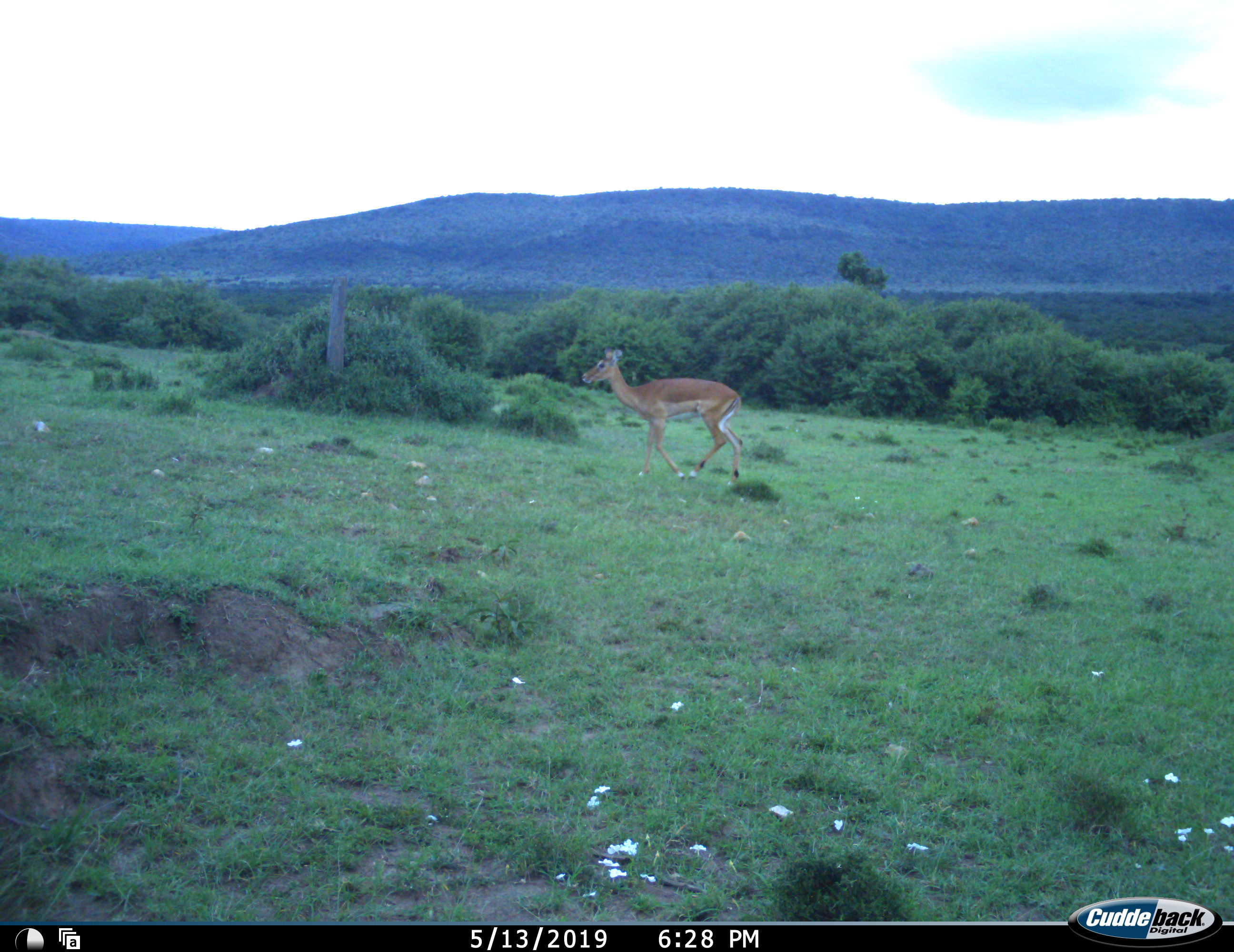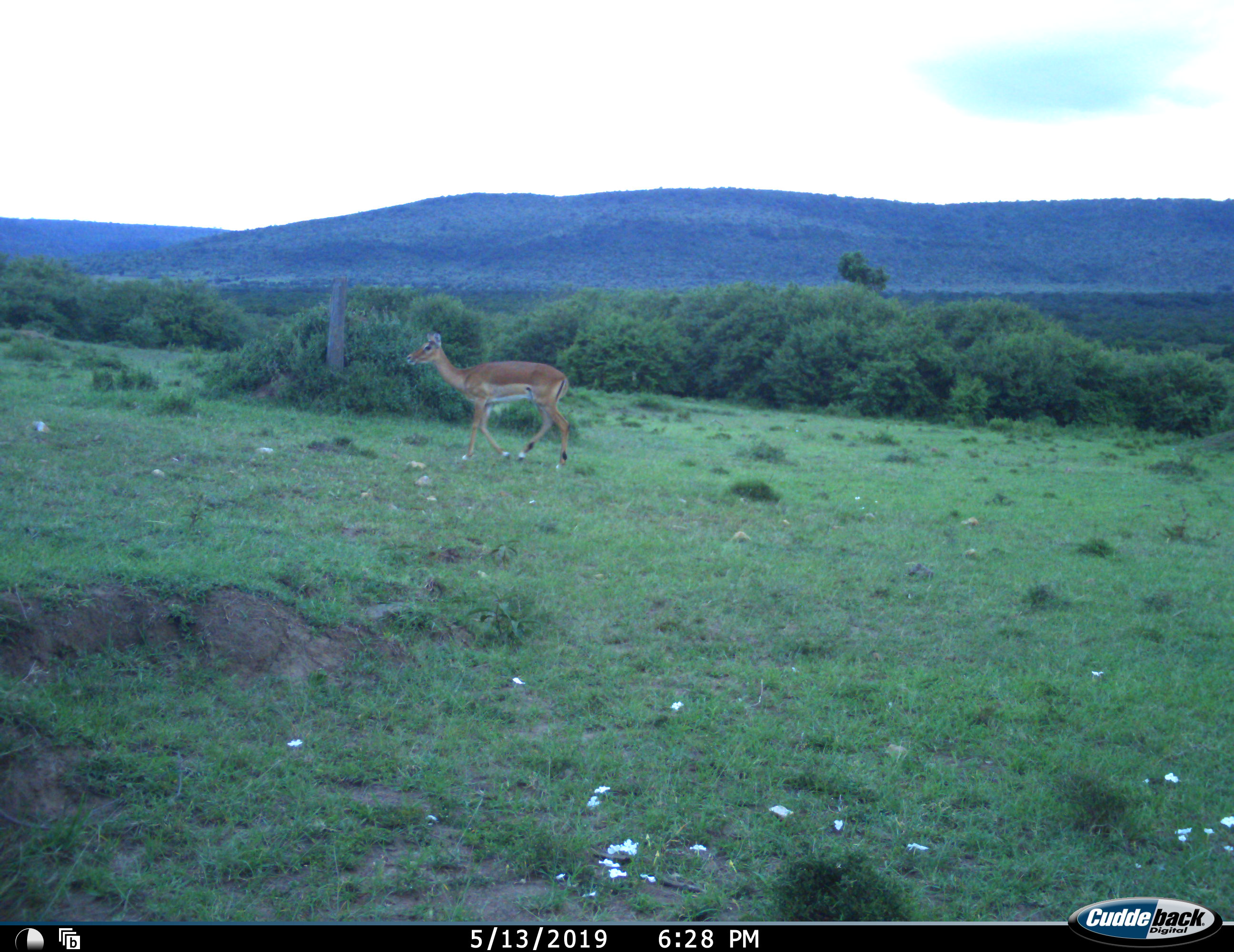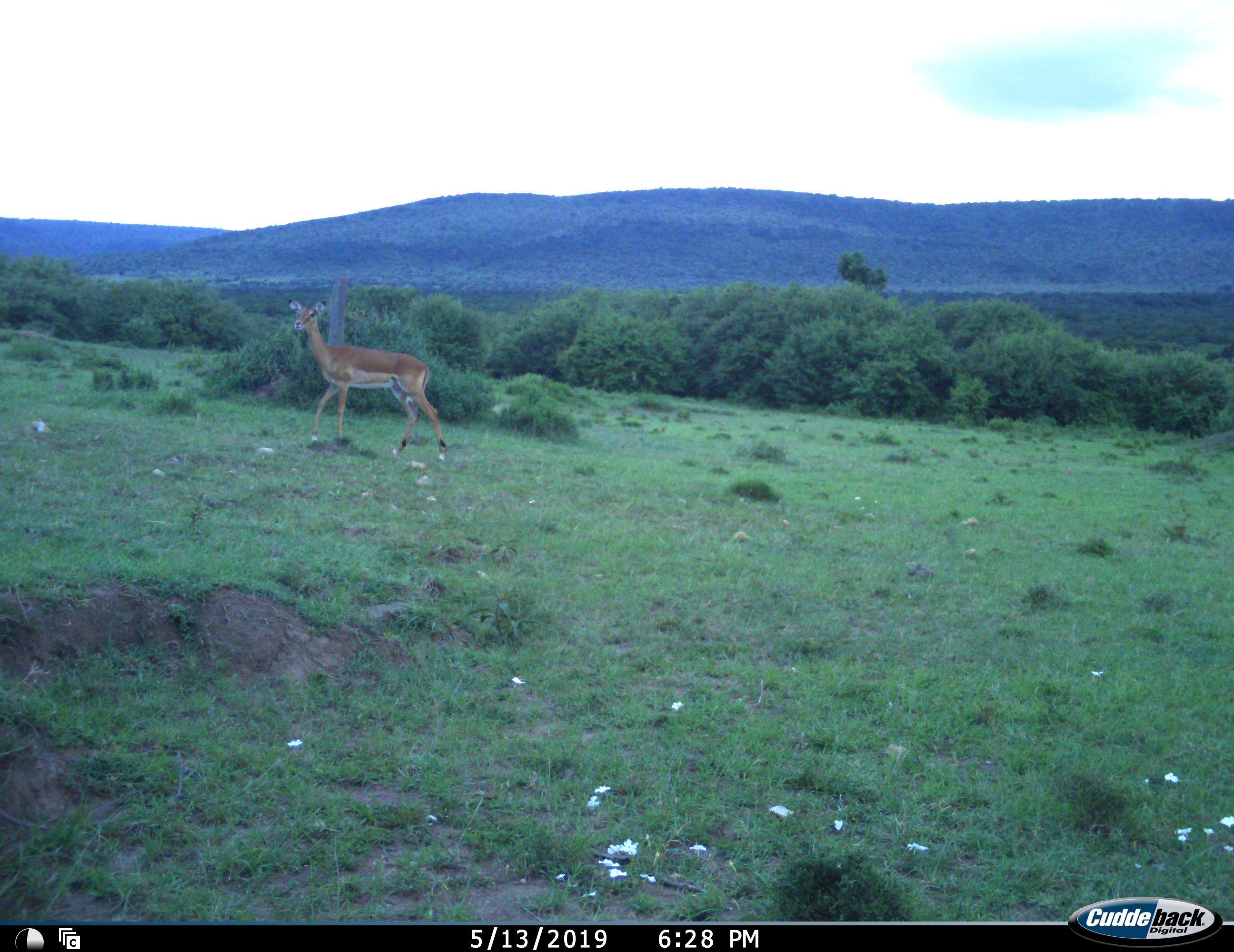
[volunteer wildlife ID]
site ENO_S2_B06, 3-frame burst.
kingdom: Animalia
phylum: Chordata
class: Mammalia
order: Artiodactyla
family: Bovidae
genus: Aepyceros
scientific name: Aepyceros melampus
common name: impala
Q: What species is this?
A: Impala (Aepyceros melampus).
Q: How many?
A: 1.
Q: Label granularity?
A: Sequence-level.